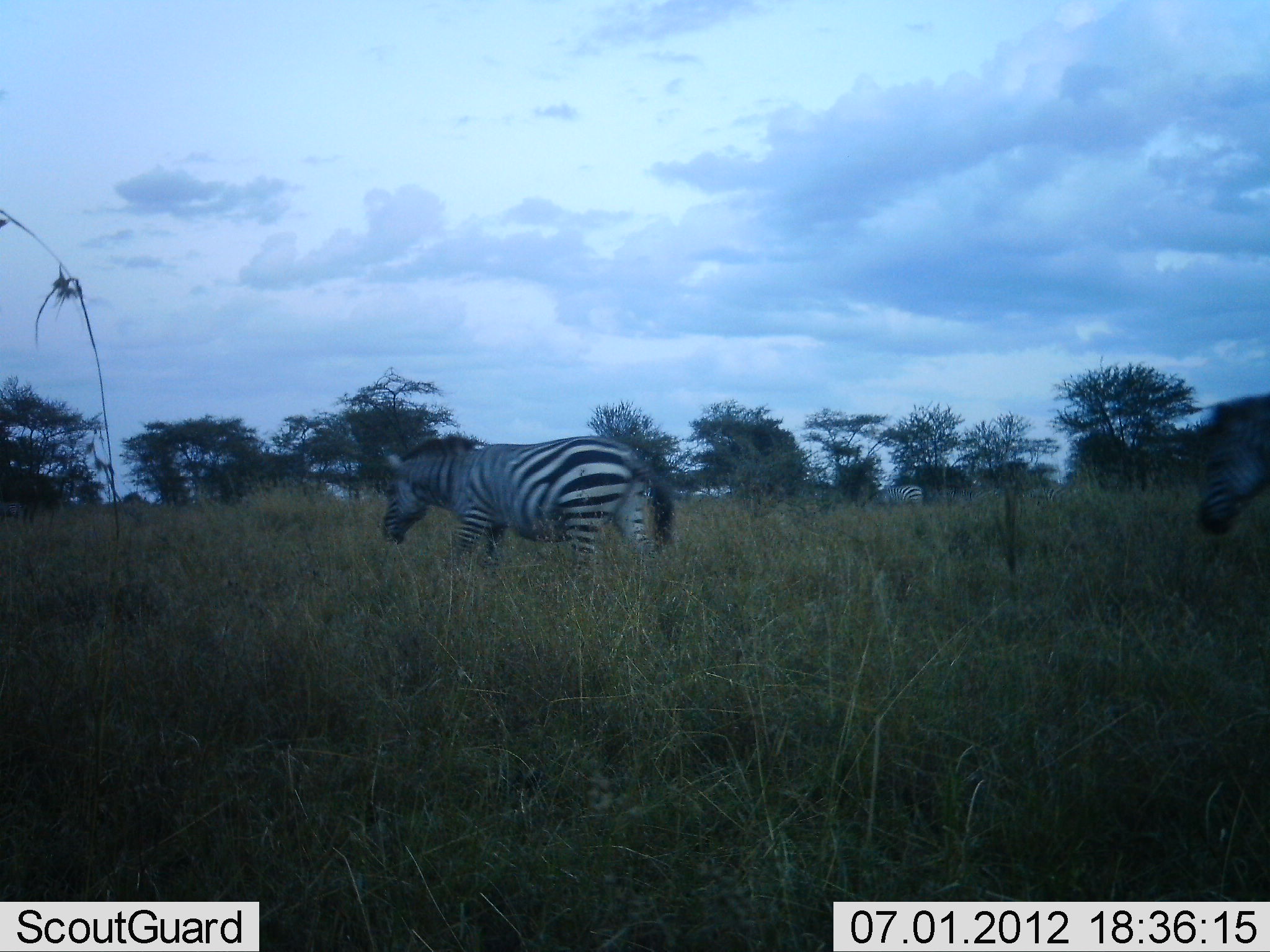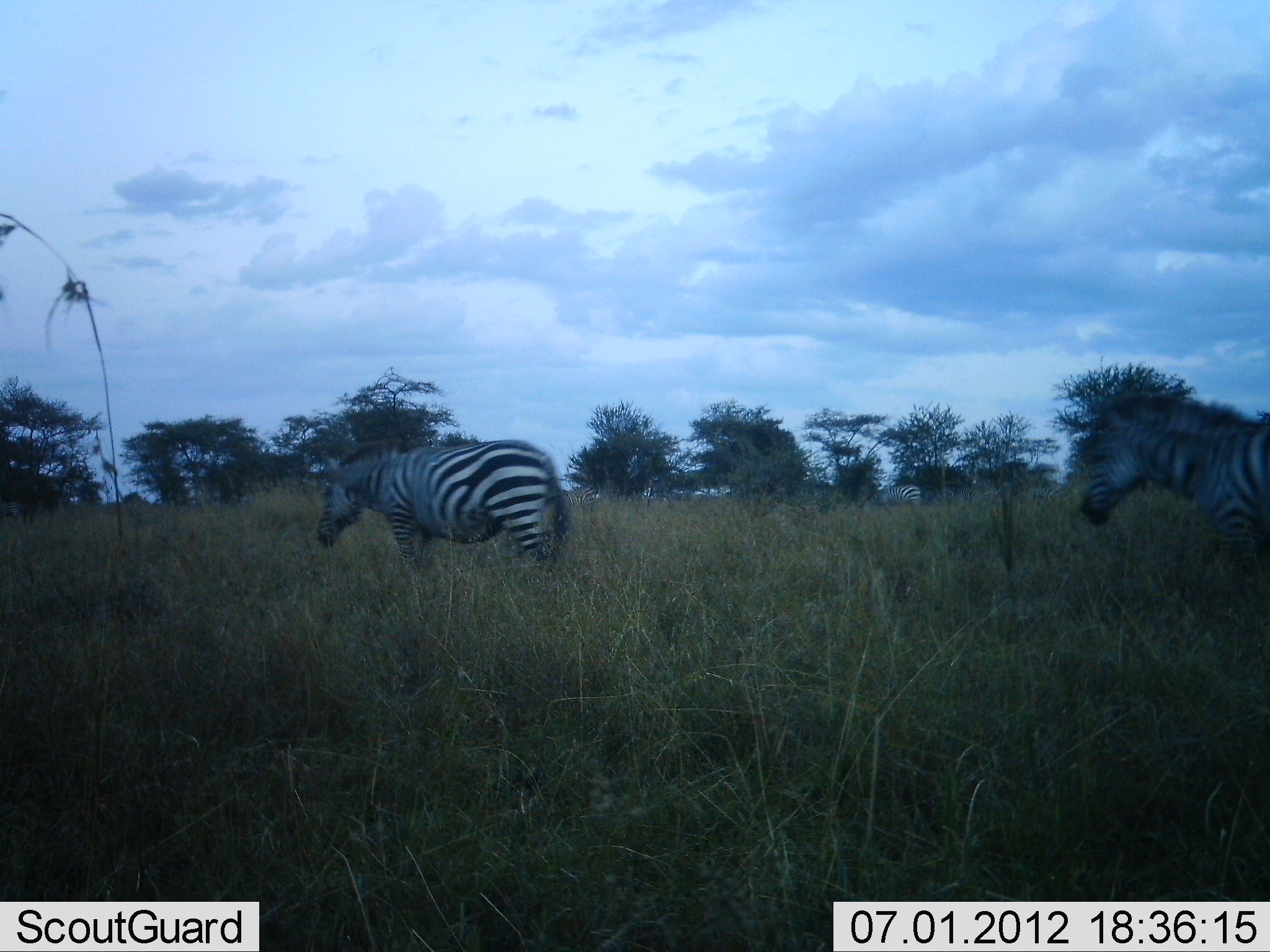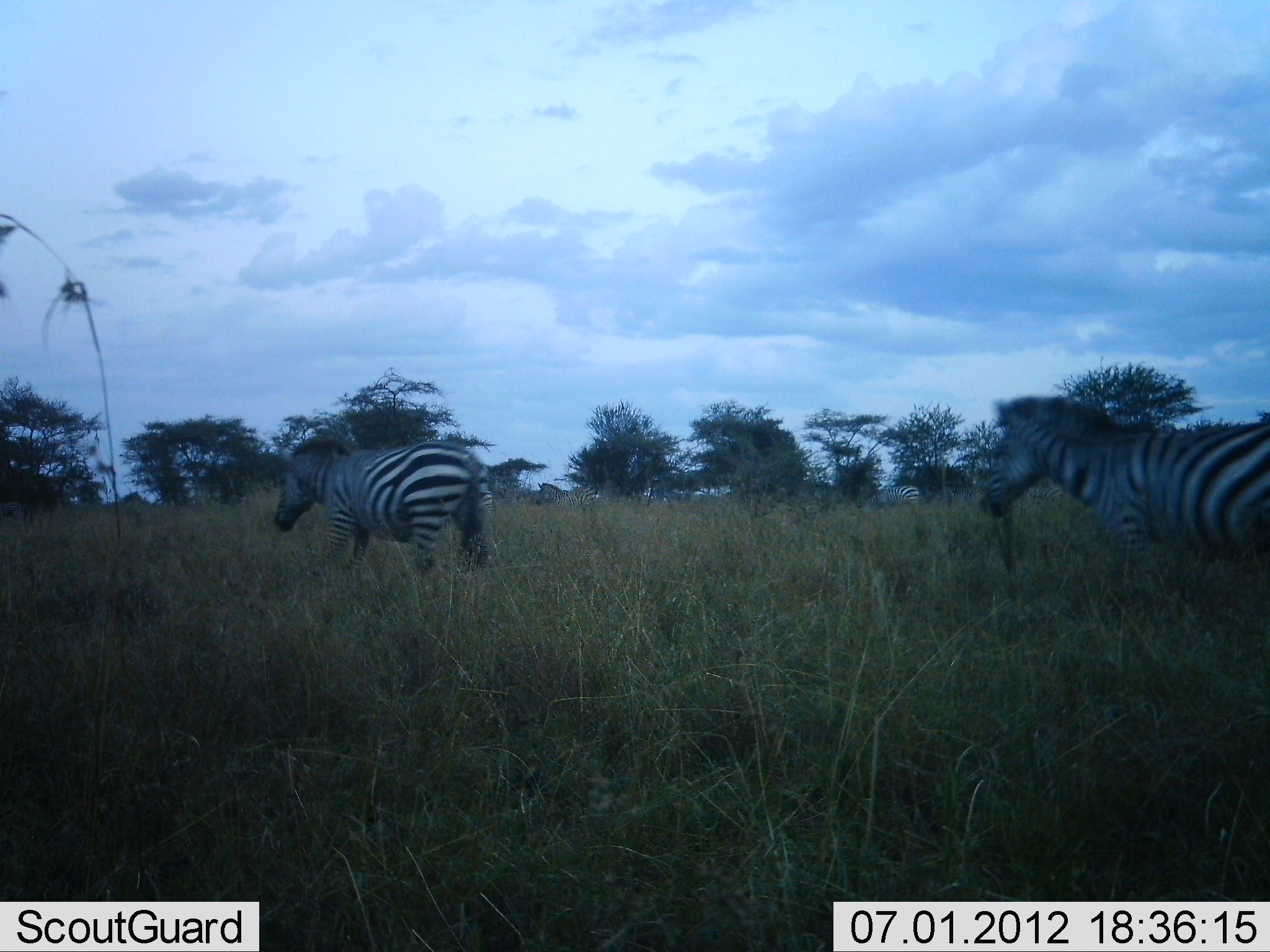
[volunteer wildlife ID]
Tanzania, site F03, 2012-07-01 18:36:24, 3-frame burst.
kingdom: Animalia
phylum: Chordata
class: Mammalia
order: Perissodactyla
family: Equidae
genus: Equus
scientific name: Equus quagga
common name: plains zebra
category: zebra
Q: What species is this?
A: Zebra (plains zebra) (Equus quagga).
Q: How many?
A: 3.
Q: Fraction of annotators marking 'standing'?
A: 20%.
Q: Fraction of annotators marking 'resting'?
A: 0%.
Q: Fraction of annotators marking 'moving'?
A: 100%.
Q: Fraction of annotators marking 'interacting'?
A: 0%.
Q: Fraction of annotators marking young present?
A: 0%.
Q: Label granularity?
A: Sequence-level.